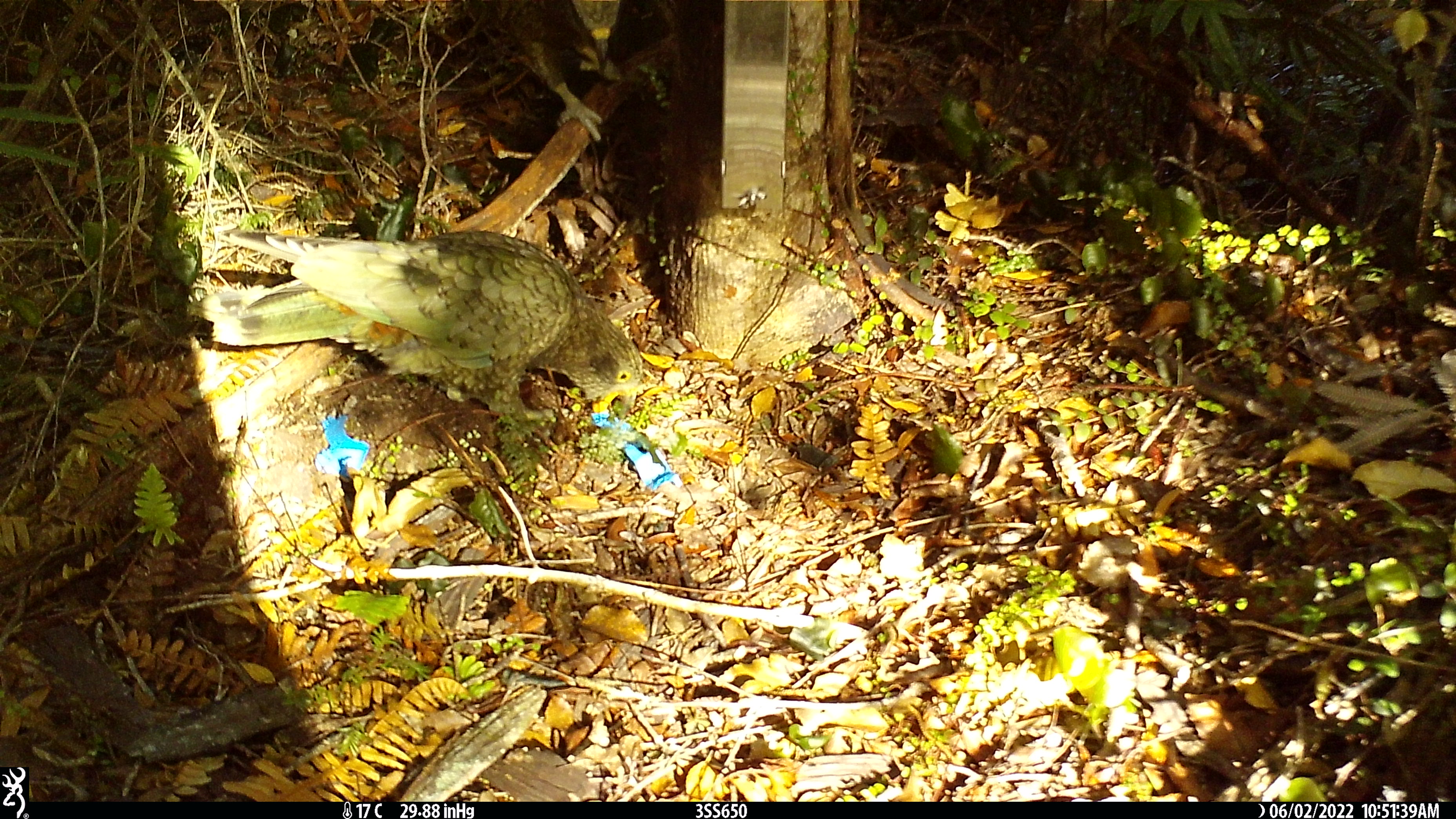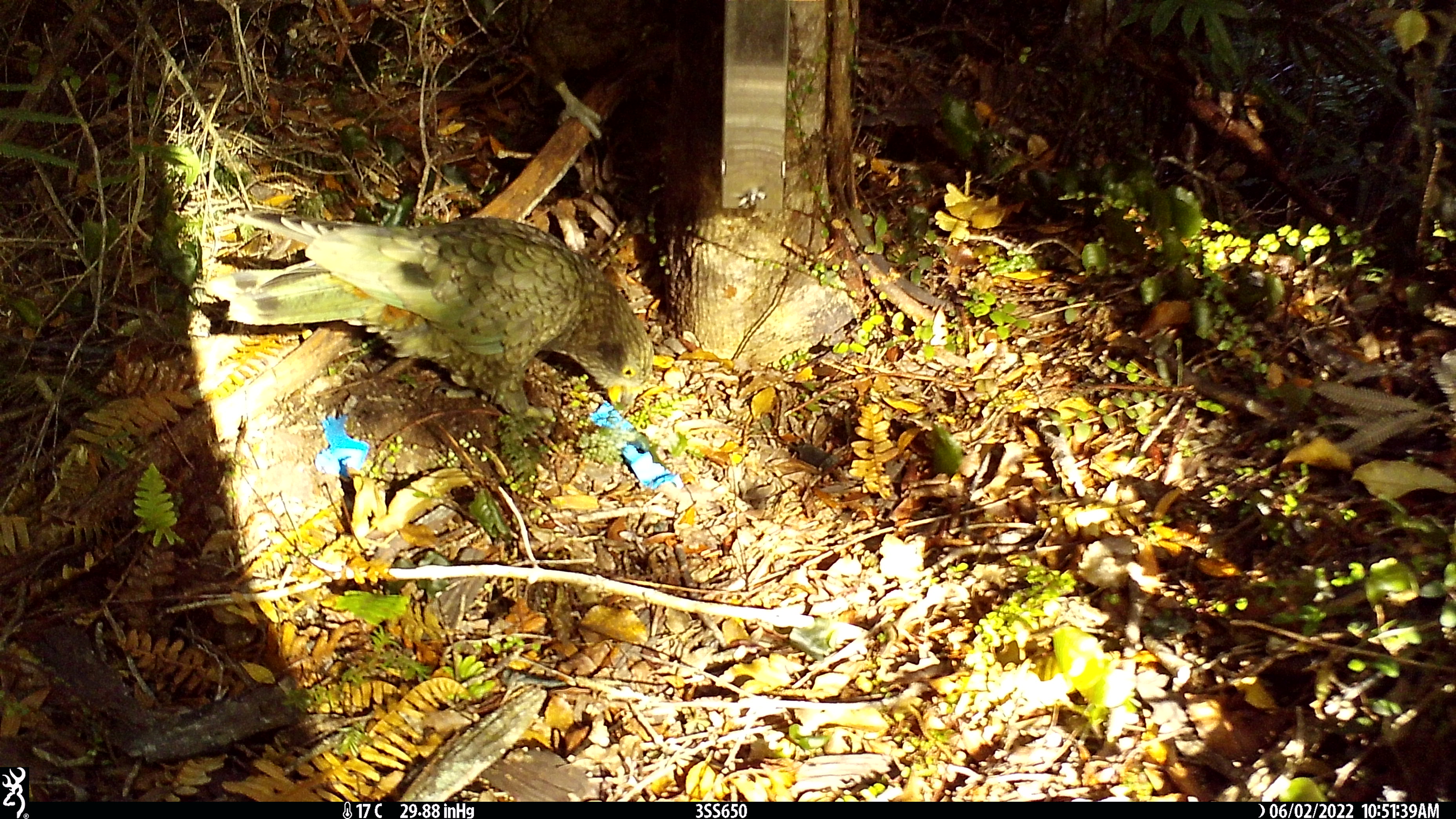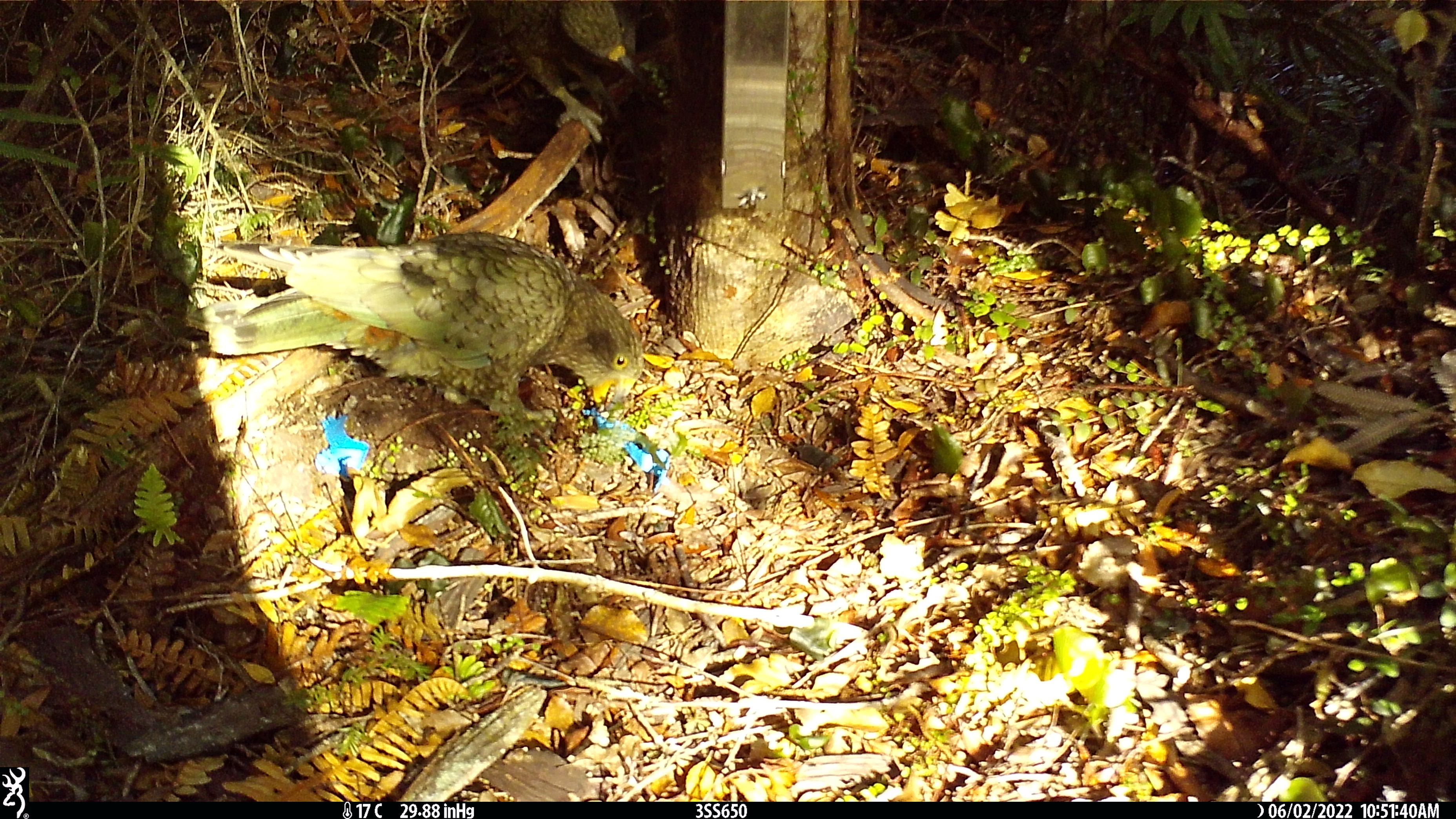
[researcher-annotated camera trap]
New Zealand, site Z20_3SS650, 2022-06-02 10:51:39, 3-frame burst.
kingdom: Animalia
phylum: Chordata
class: Aves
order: Psittaciformes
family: Strigopidae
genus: Nestor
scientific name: Nestor notabilis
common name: kea